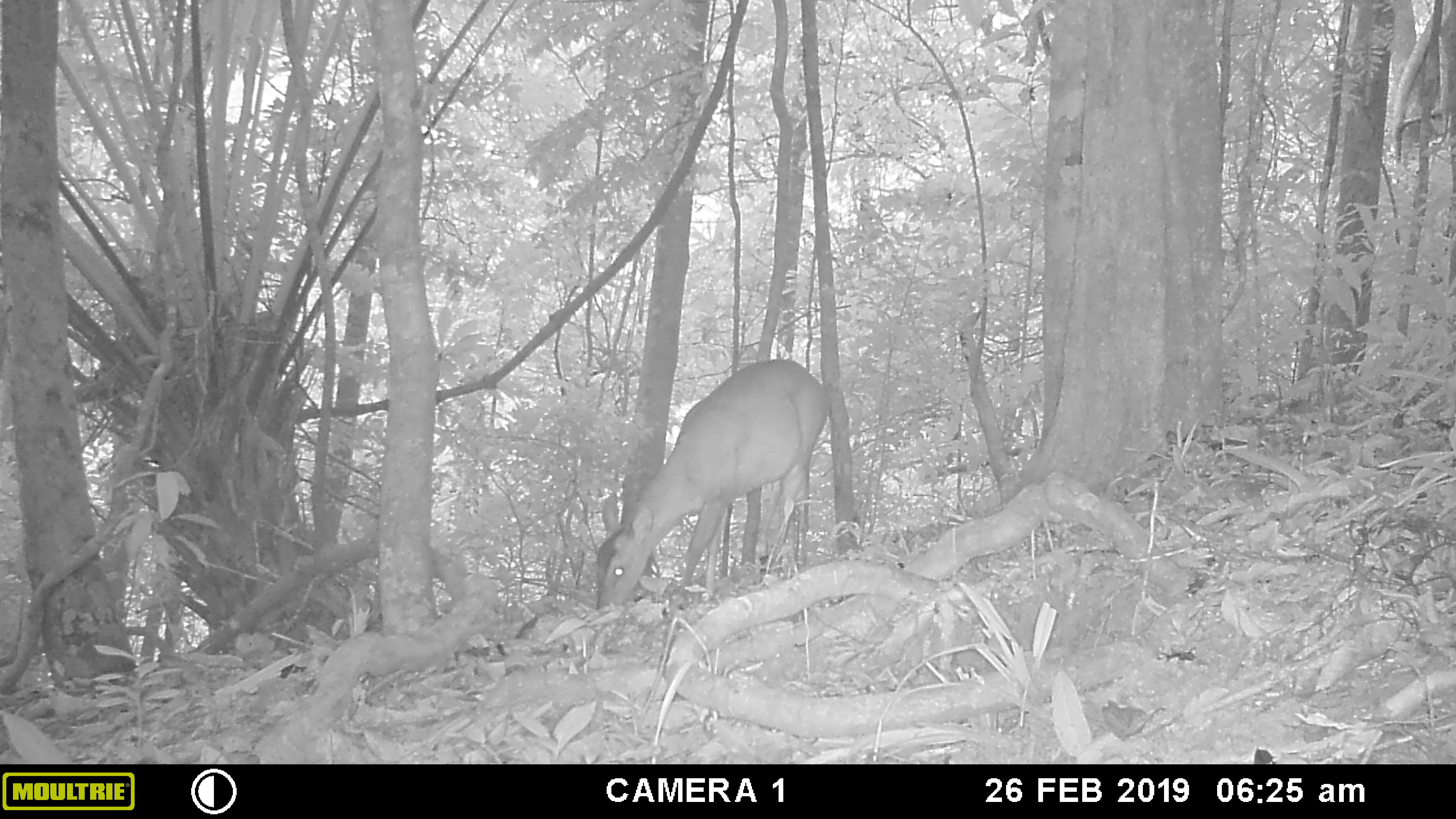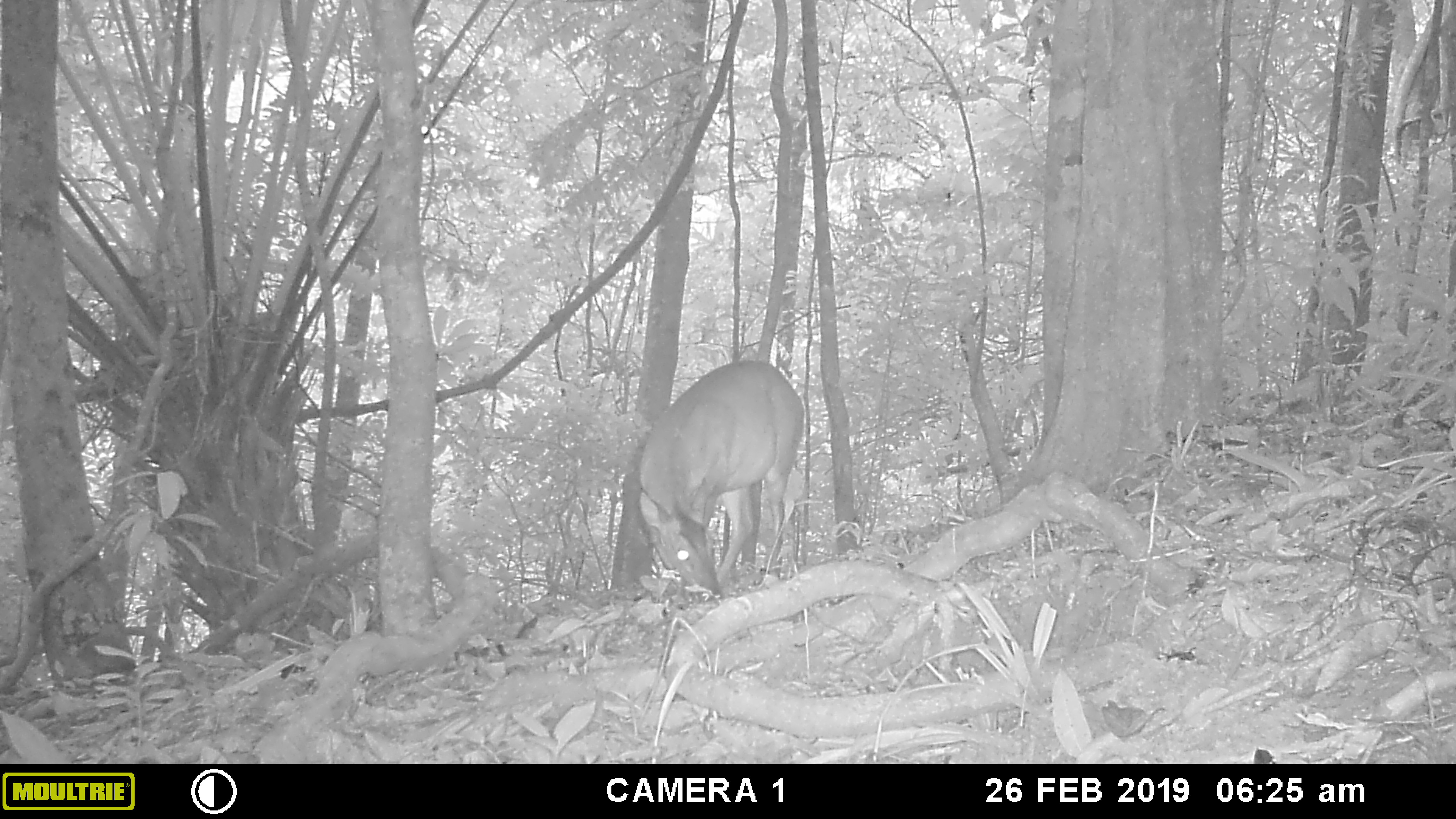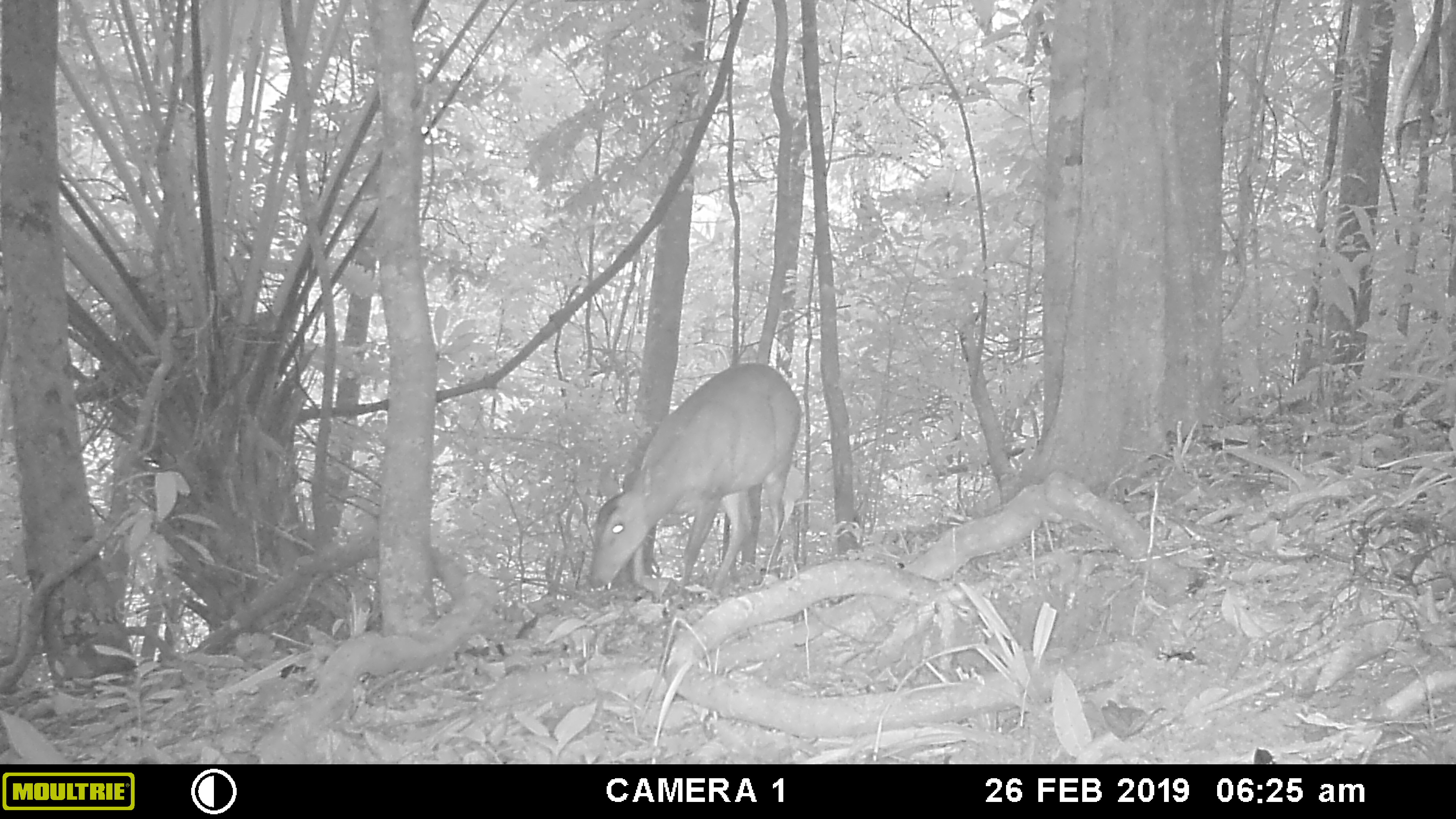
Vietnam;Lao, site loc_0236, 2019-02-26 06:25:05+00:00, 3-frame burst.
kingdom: Animalia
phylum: Chordata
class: Mammalia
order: Artiodactyla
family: Cervidae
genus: Muntiacus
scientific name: Muntiacus vuquangensis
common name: large-antlered muntjac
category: large antlered muntjac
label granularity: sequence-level